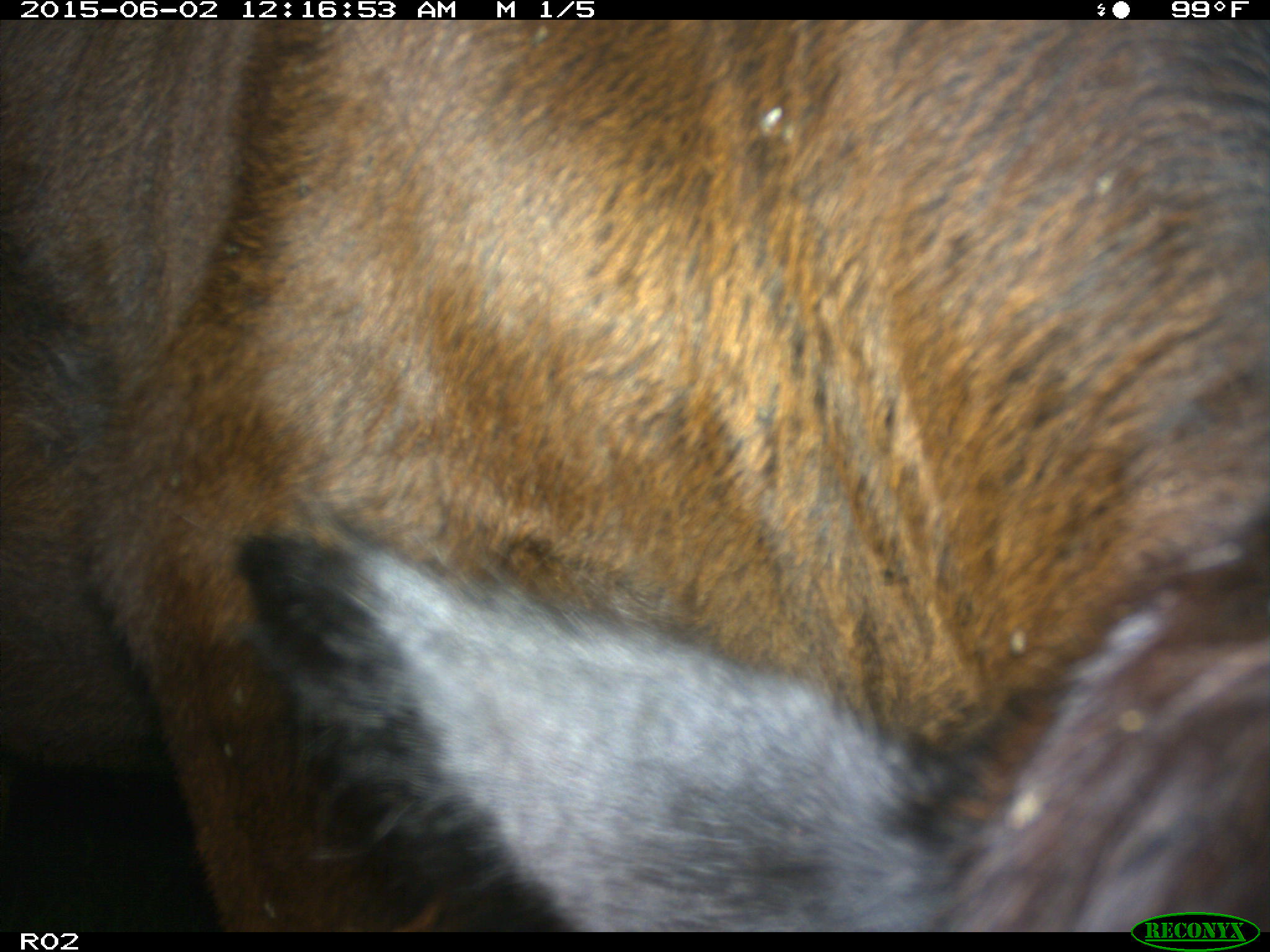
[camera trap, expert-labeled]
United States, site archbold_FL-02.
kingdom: Animalia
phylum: Chordata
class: Mammalia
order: Artiodactyla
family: Bovidae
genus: Bos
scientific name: Bos taurus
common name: domestic cow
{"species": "Bos taurus (domestic cow)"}